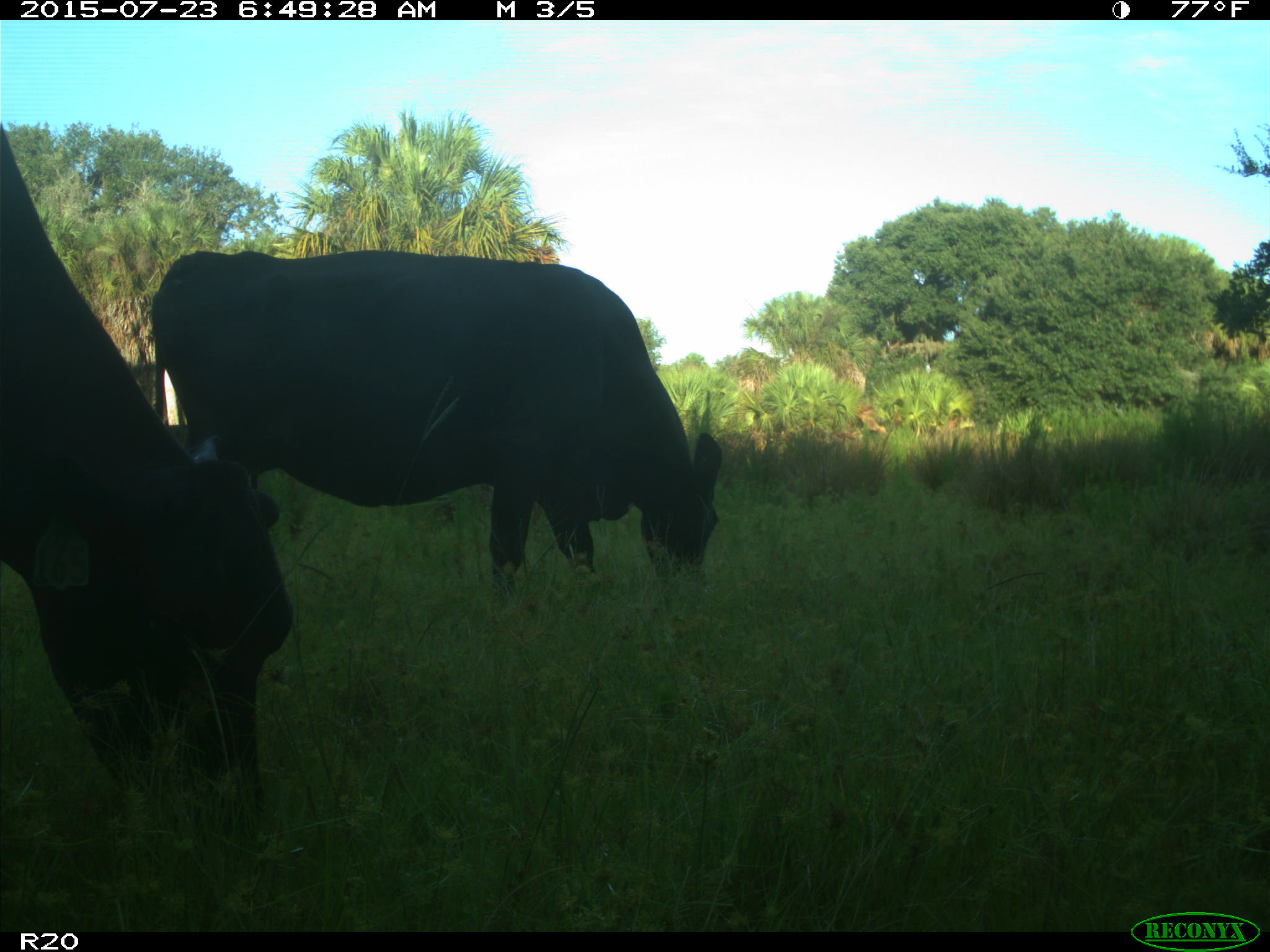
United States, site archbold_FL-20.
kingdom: Animalia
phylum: Chordata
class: Mammalia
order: Artiodactyla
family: Bovidae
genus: Bos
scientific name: Bos taurus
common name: domestic cow